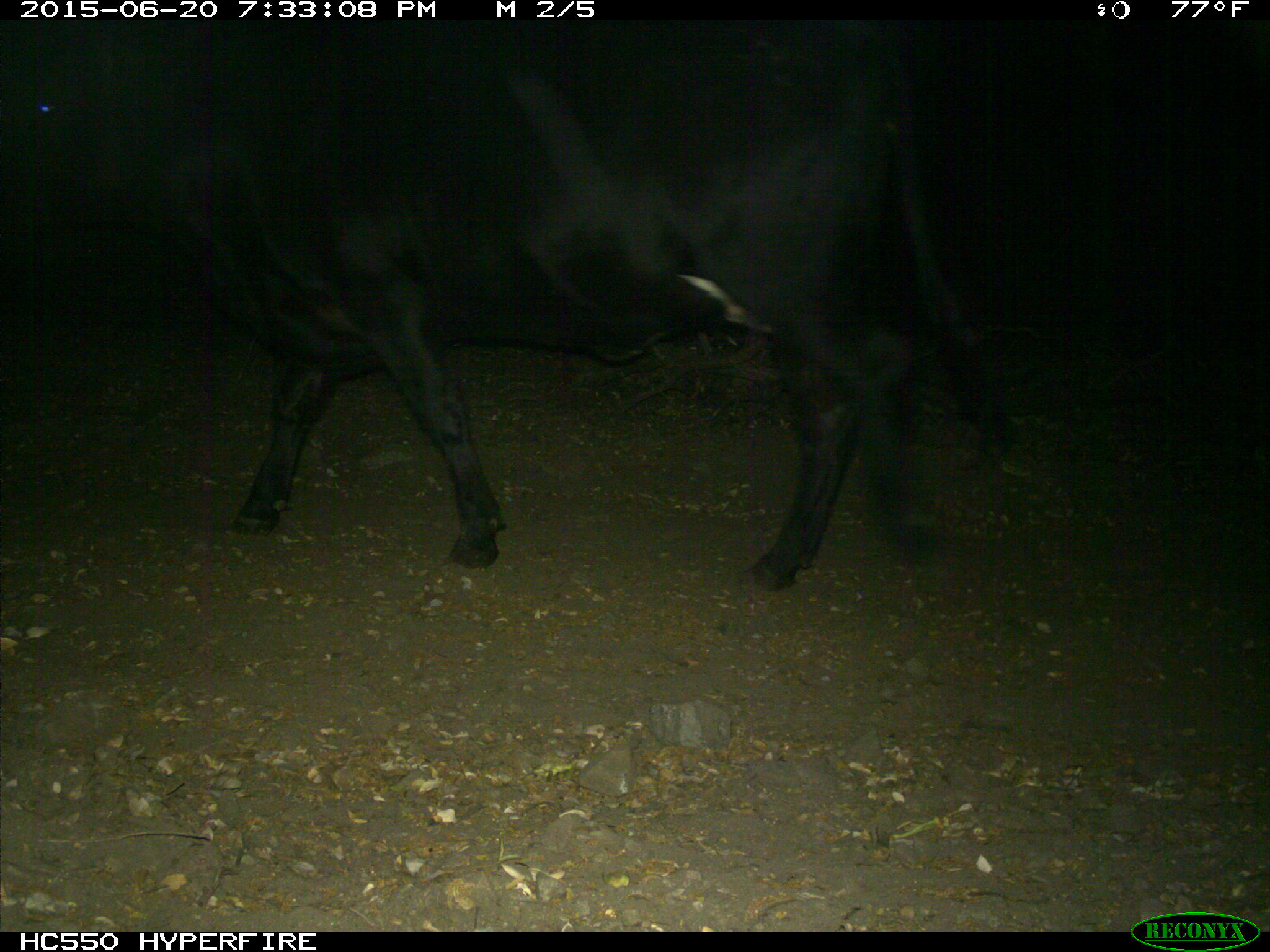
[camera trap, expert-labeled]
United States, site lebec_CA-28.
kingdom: Animalia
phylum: Chordata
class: Mammalia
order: Artiodactyla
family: Bovidae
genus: Bos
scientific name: Bos taurus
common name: domestic cow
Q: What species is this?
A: Bos taurus (domestic cow).